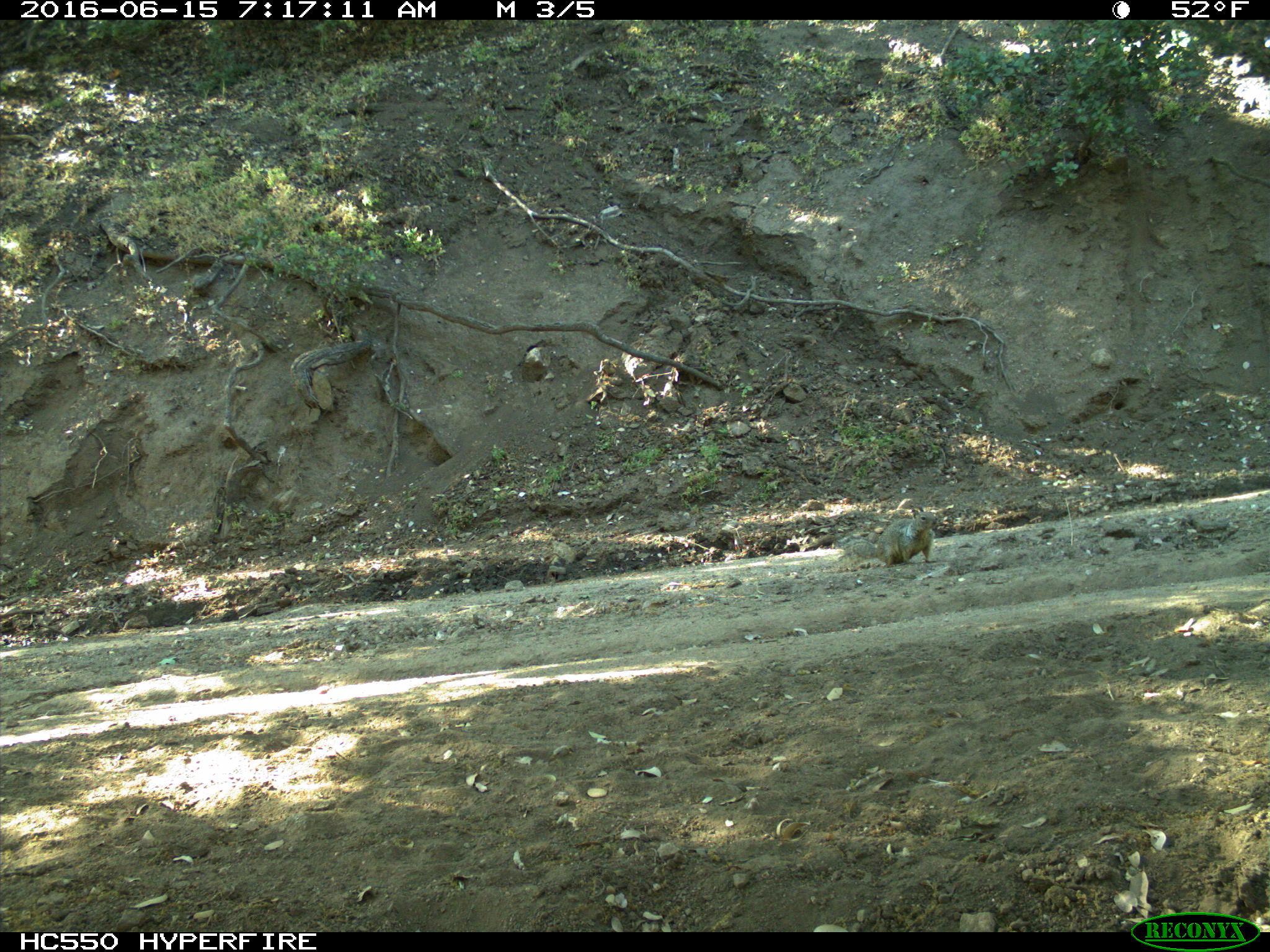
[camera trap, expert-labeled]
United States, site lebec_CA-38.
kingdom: Animalia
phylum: Chordata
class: Mammalia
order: Rodentia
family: Sciuridae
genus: Otospermophilus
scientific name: Otospermophilus beecheyi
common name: california ground squirrel